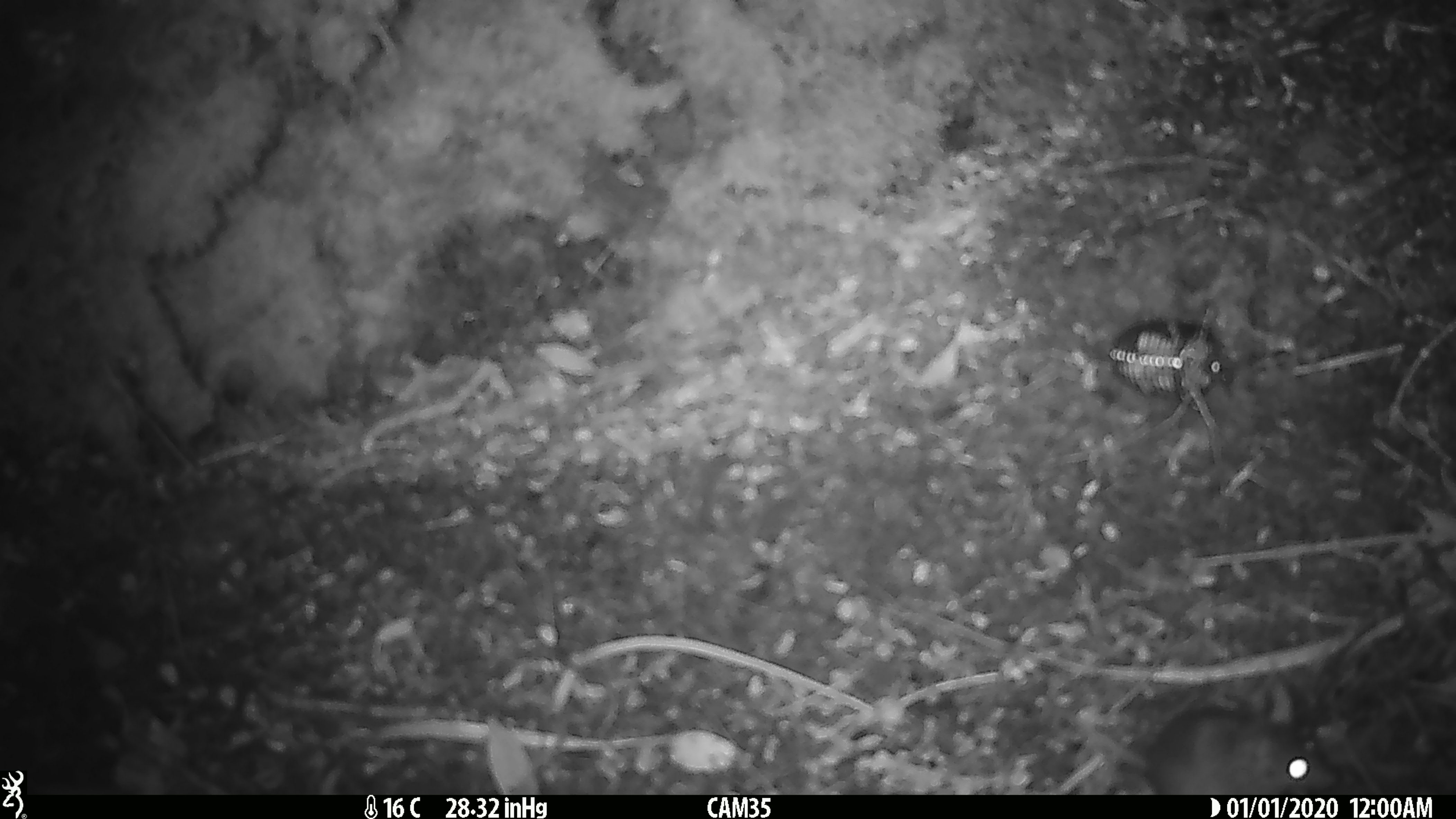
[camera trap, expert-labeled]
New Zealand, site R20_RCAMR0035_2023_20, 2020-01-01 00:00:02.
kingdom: Animalia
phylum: Chordata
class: Mammalia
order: Rodentia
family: Muridae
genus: Mus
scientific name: Mus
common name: mouse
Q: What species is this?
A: Mouse (Mus).